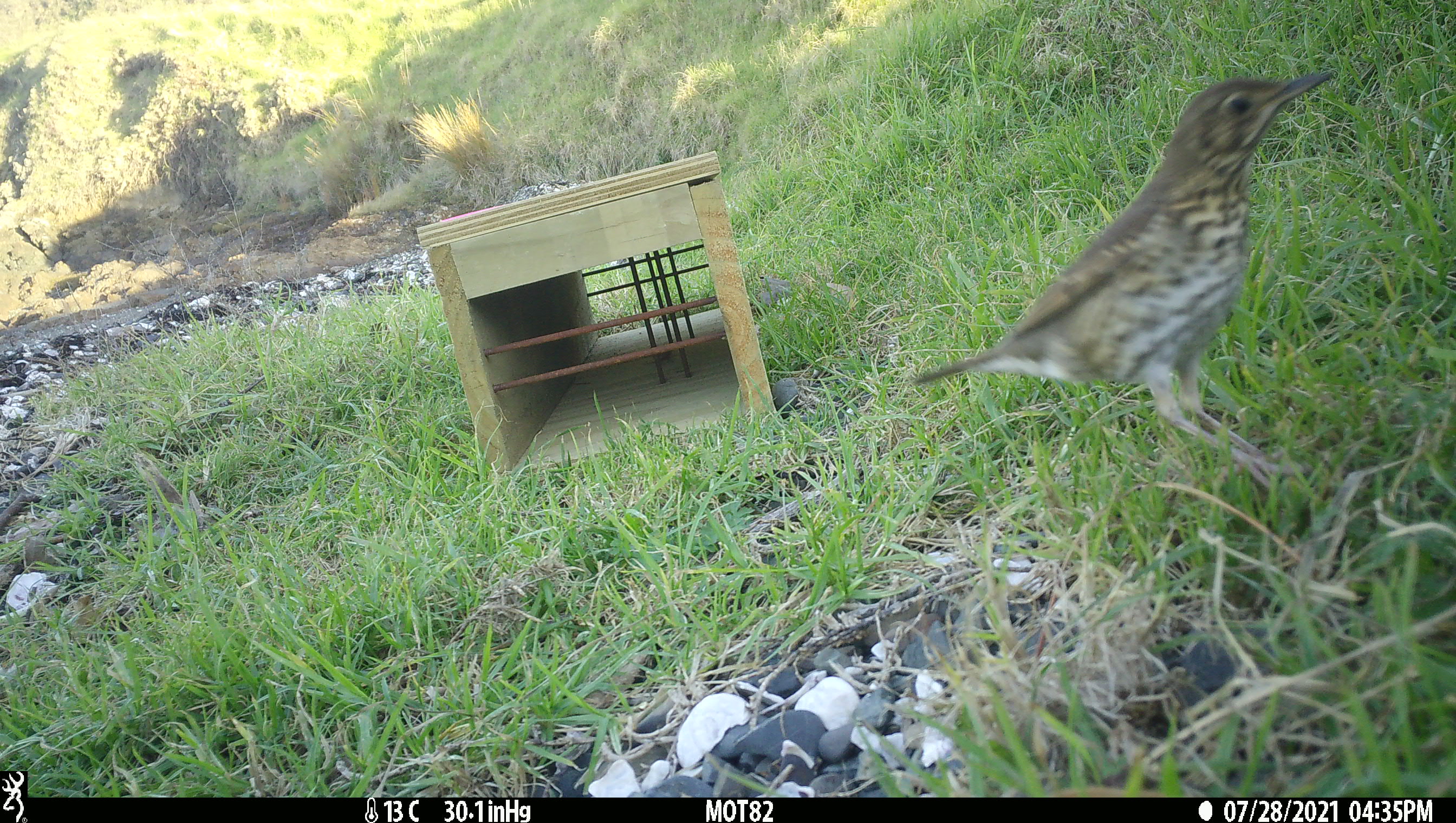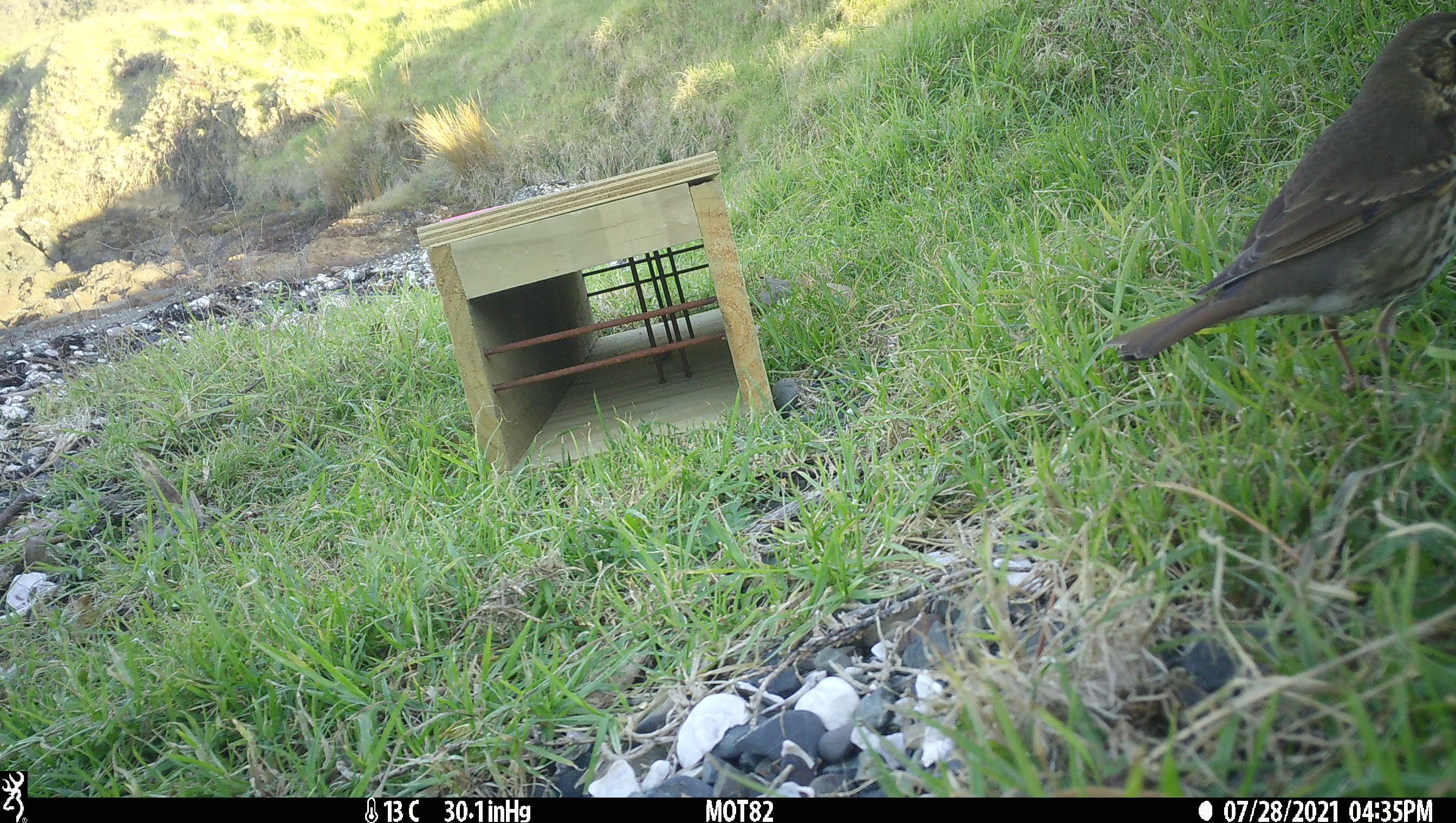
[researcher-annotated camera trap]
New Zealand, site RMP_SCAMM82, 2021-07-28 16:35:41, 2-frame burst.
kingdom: Animalia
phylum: Chordata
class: Aves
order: Passeriformes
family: Turdidae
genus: Turdus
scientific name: Turdus philomelos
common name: song thrush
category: thrush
Thrush (song thrush) (Turdus philomelos).